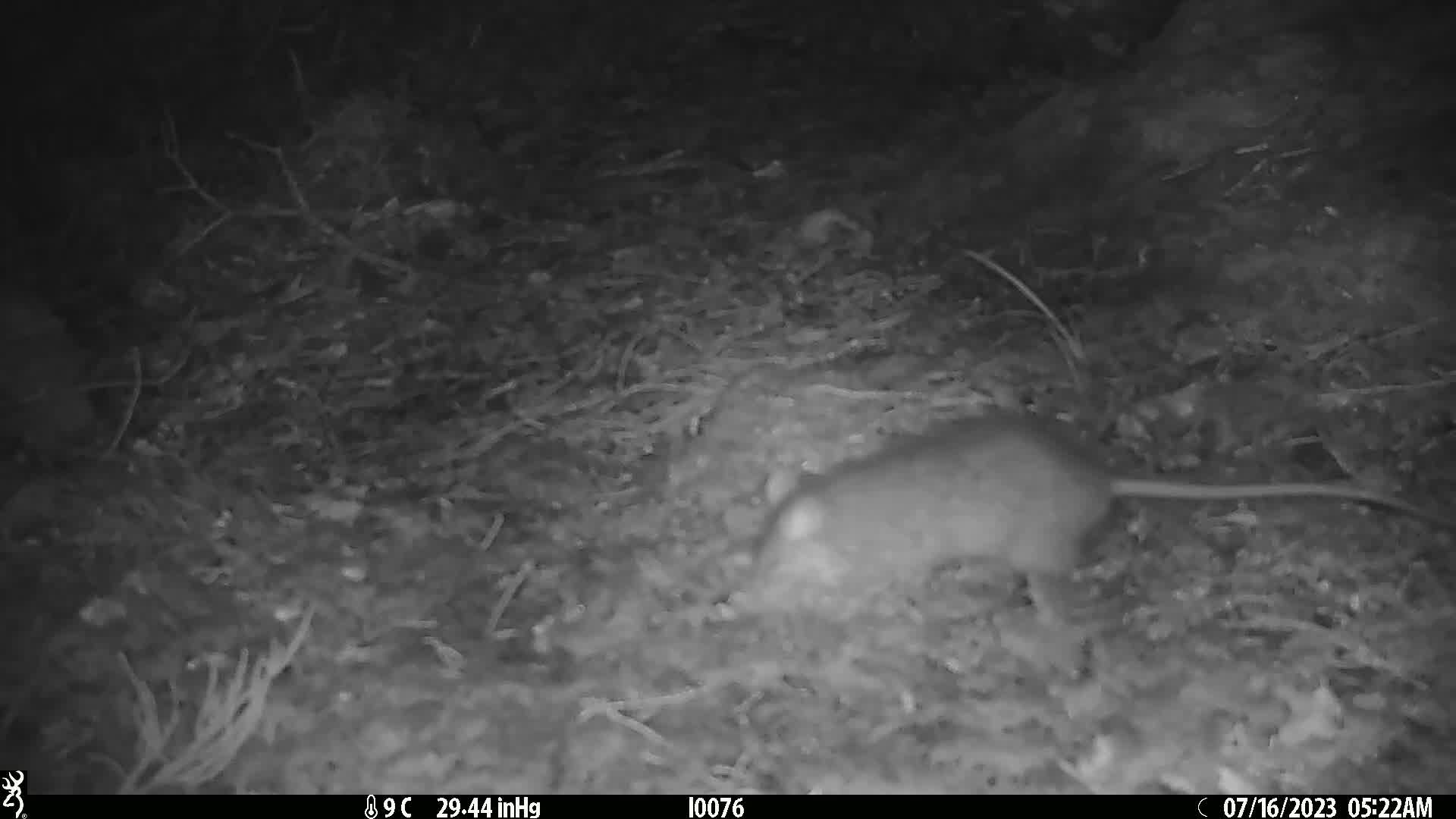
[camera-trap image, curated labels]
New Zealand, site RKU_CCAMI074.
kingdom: Animalia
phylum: Chordata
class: Mammalia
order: Rodentia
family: Muridae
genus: Rattus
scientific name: Rattus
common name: rat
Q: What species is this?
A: Rat (Rattus).